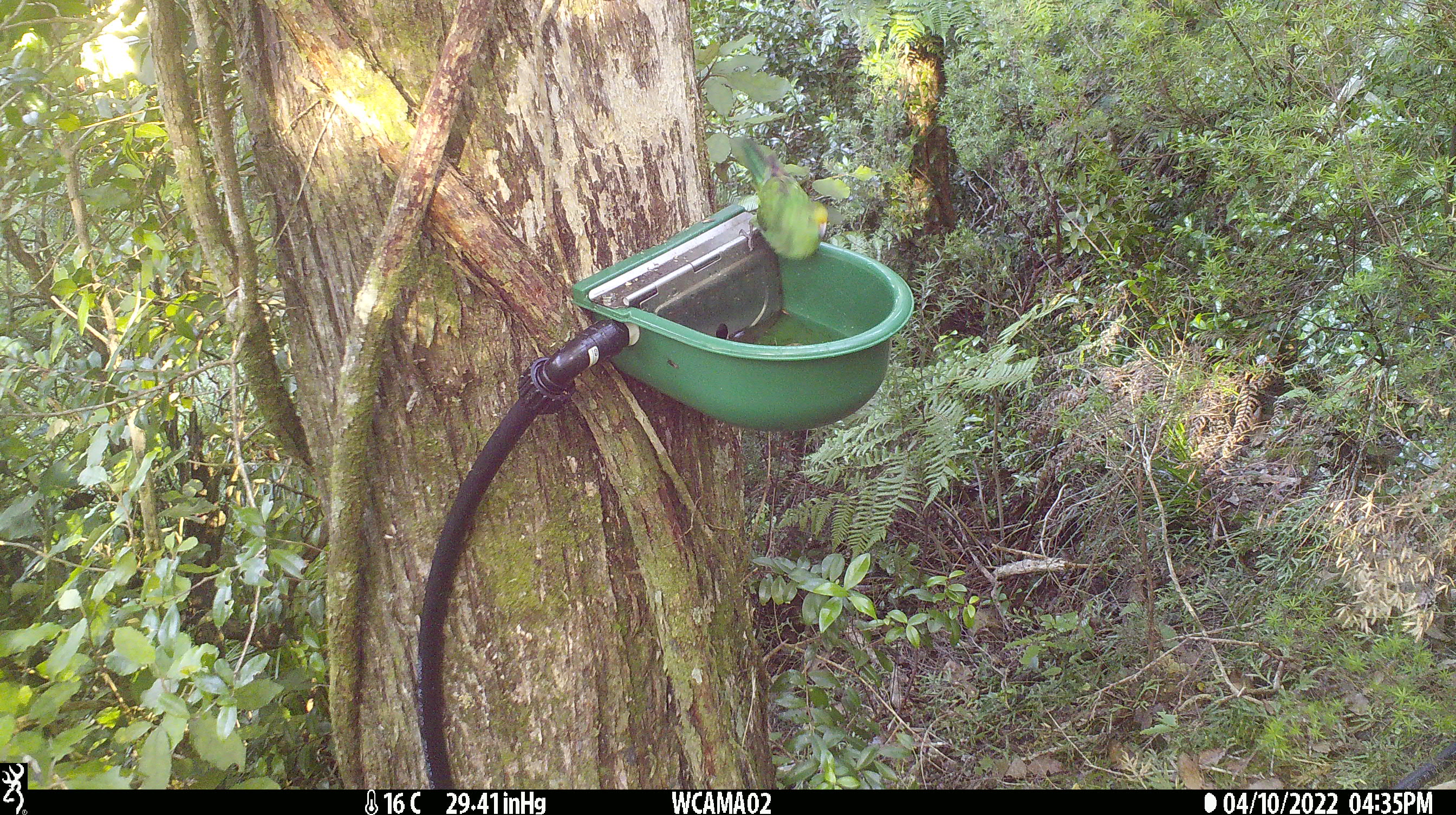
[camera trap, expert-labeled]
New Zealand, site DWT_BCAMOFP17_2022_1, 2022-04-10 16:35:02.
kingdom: Animalia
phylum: Chordata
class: Aves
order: Psittaciformes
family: Psittaculidae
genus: Cyanoramphus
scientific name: Cyanoramphus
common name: parakeet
Parakeet (Cyanoramphus).